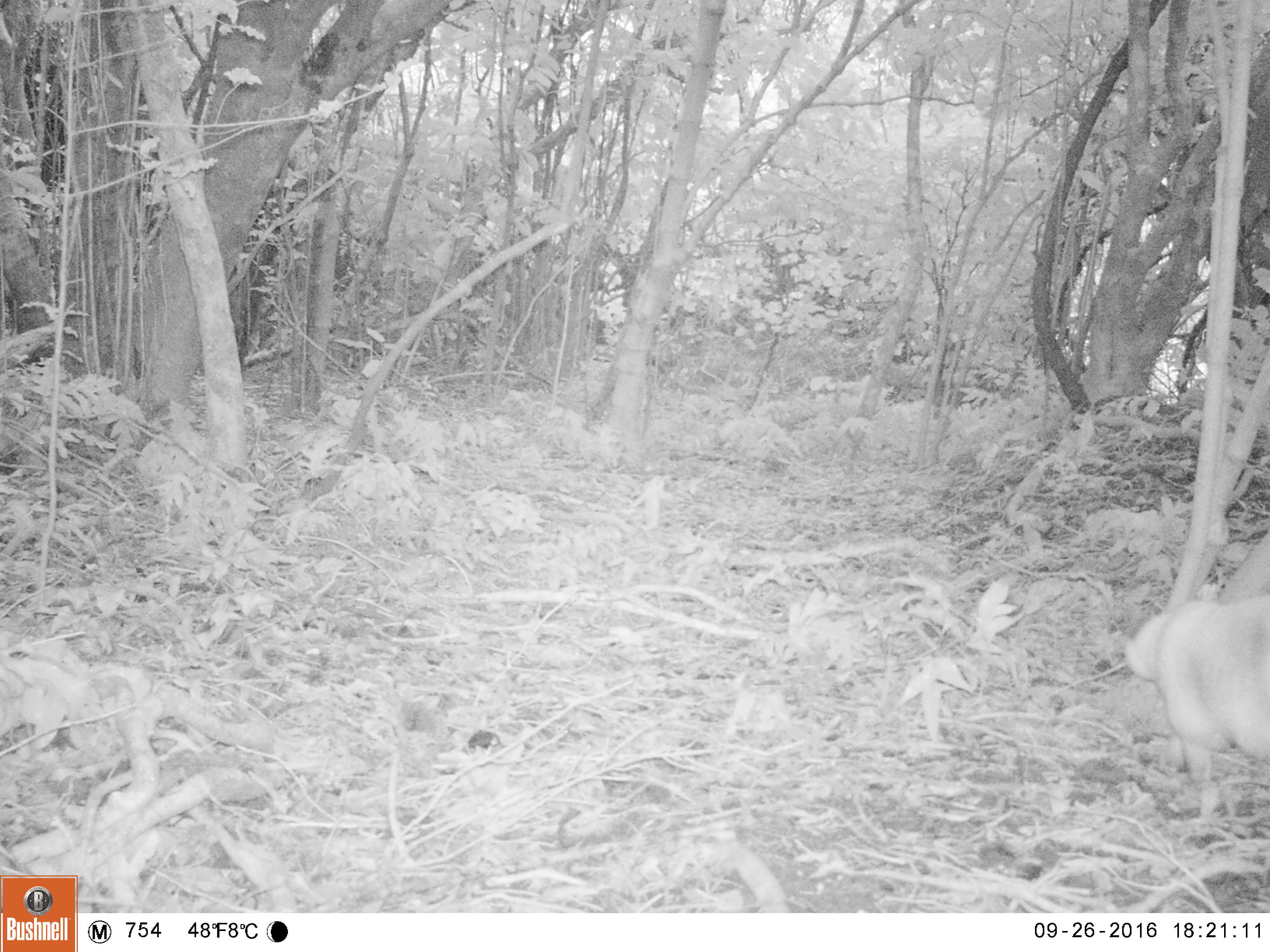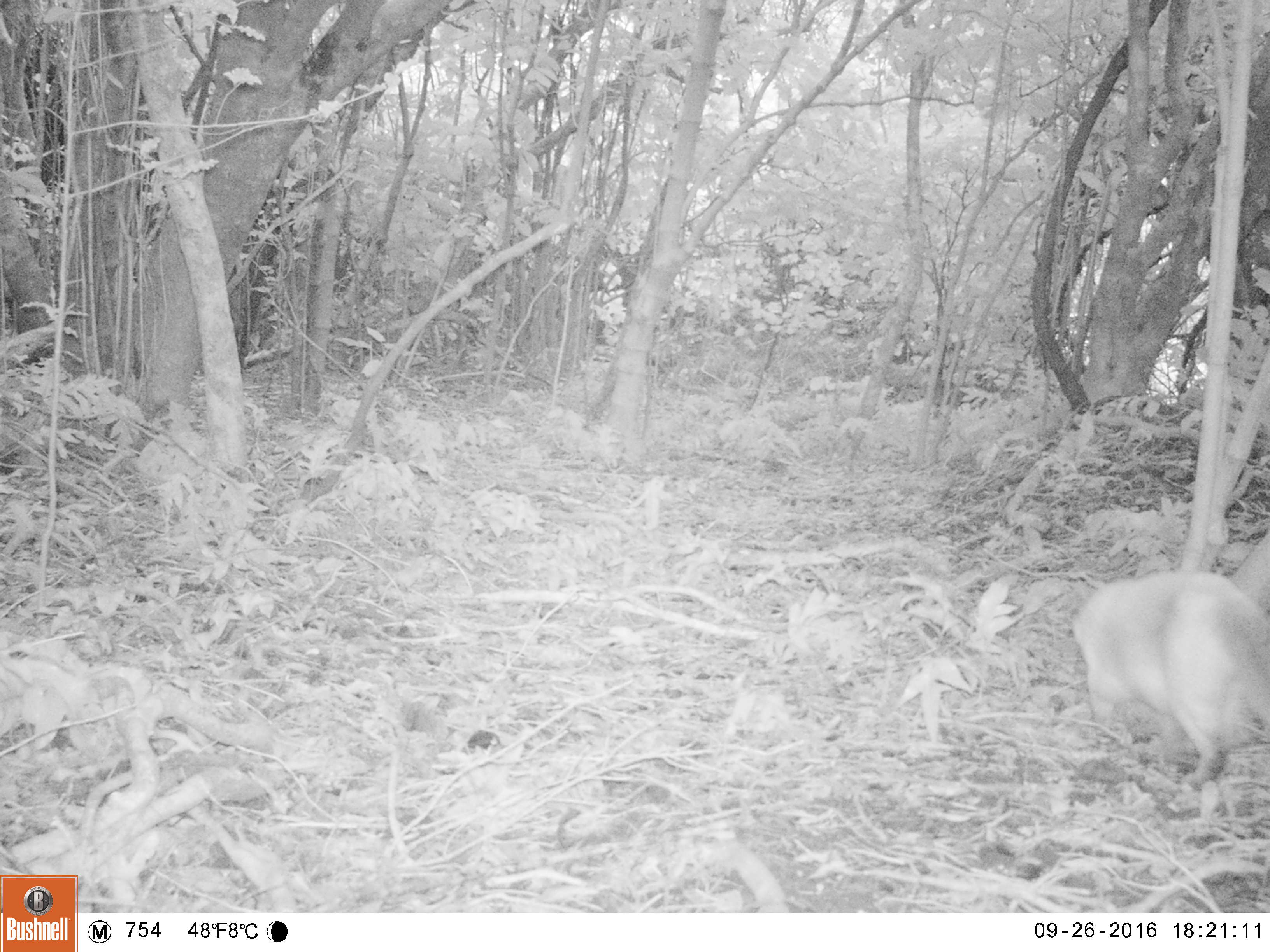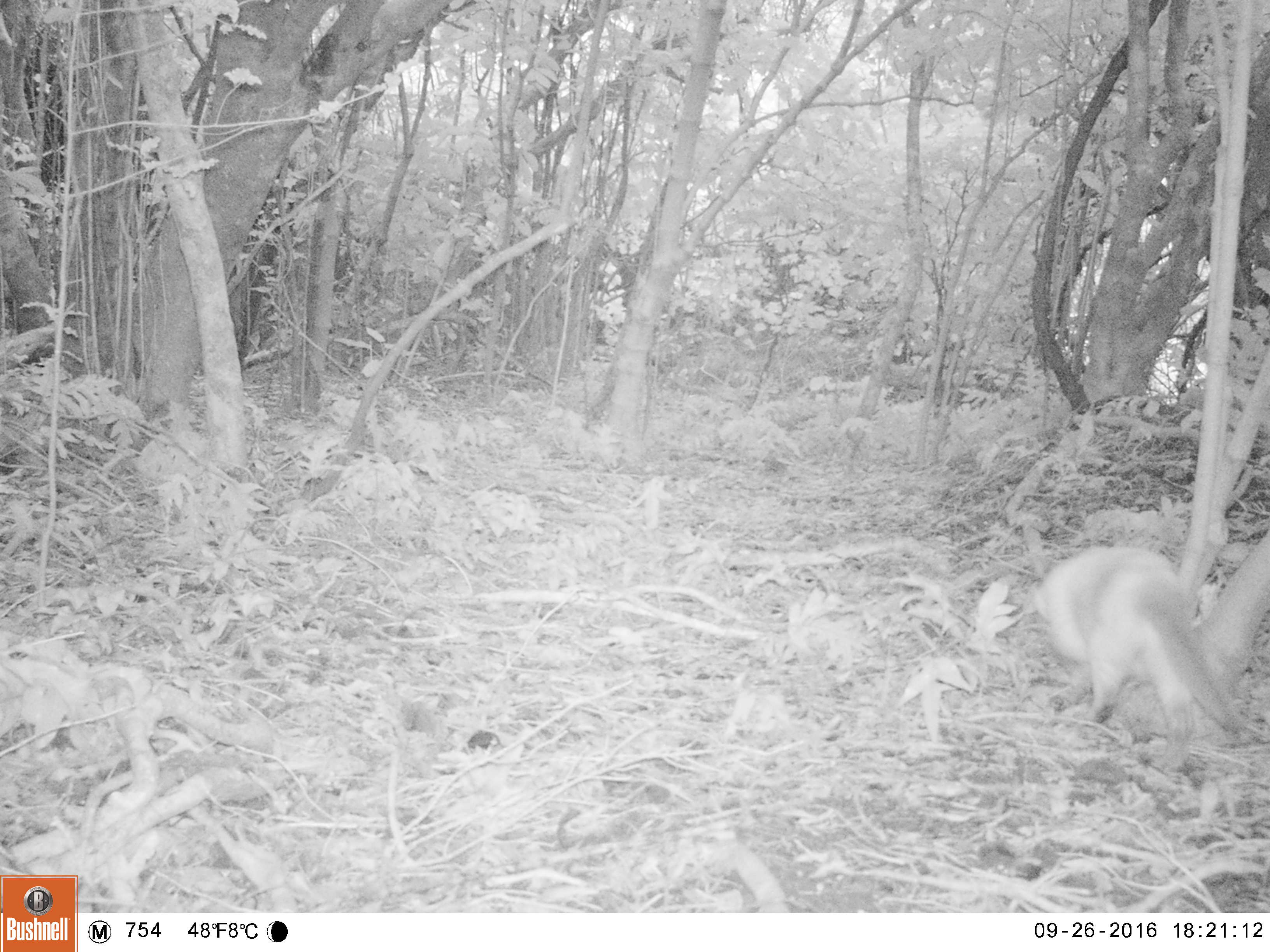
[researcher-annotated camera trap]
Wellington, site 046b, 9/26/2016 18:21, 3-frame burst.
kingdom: Animalia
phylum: Chordata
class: Mammalia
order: Carnivora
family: Felidae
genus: Felis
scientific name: Felis catus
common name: cat